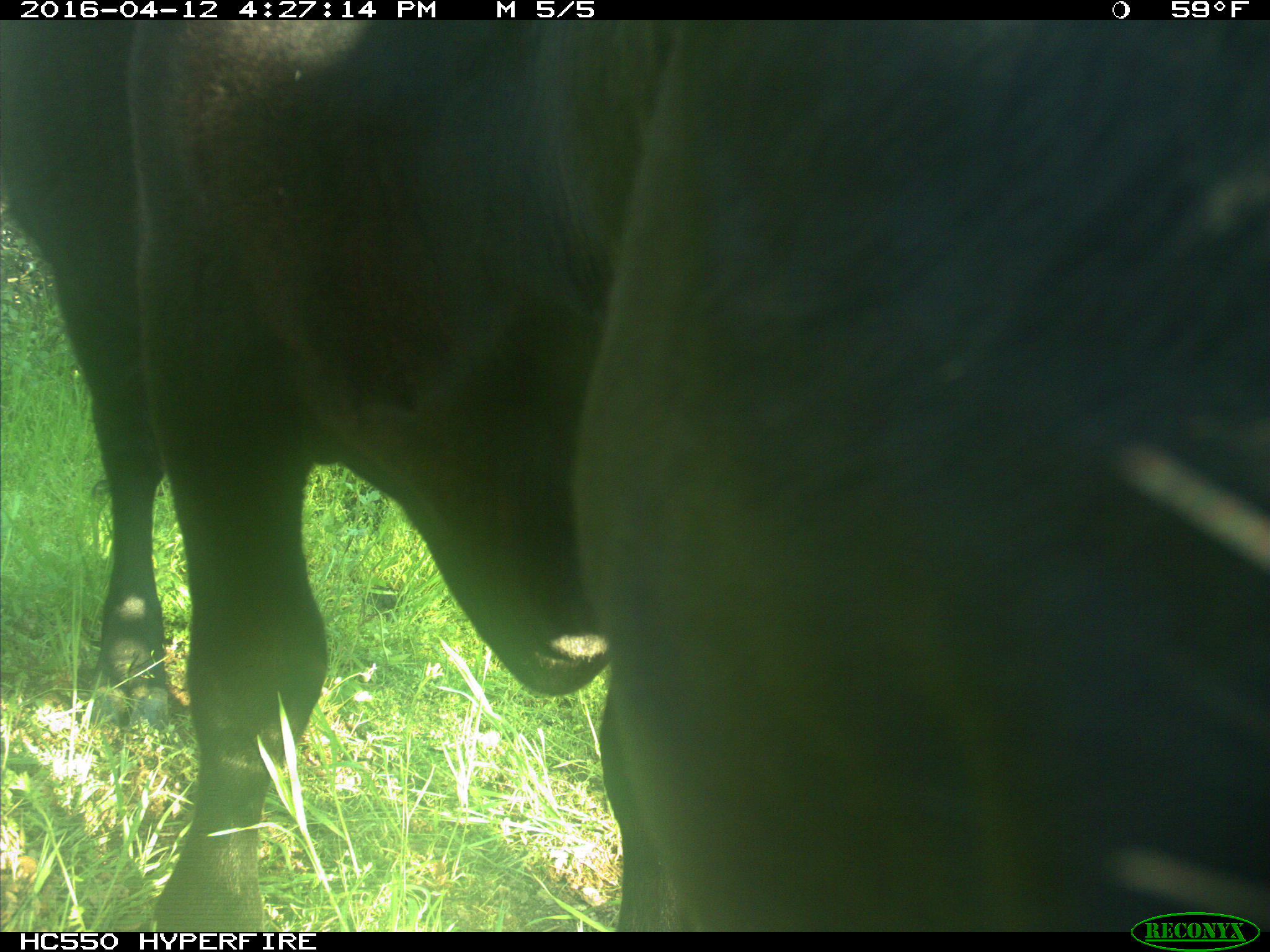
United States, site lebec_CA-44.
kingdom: Animalia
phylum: Chordata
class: Mammalia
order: Artiodactyla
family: Bovidae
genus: Bos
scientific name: Bos taurus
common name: domestic cow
Bos taurus (domestic cow).